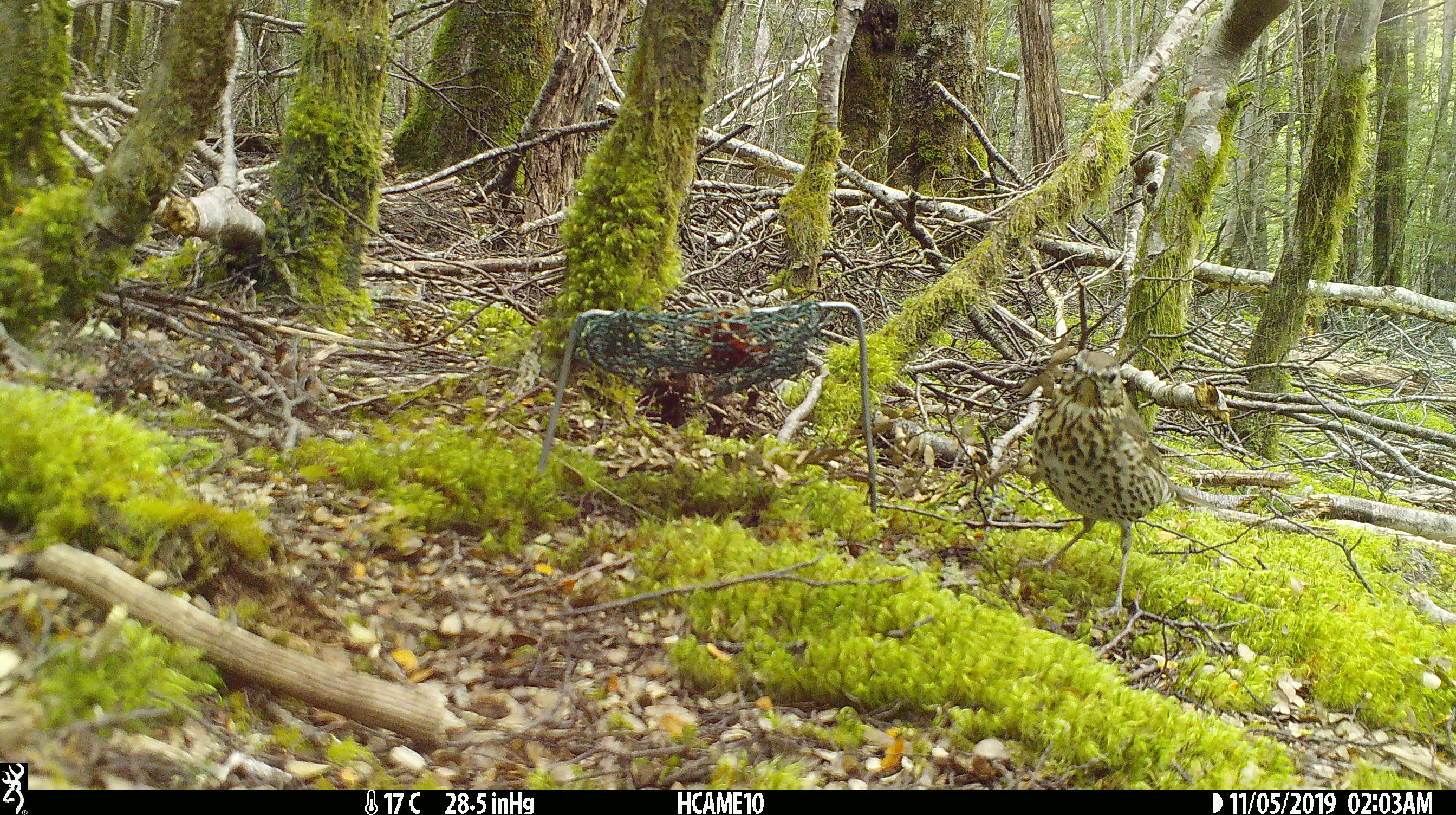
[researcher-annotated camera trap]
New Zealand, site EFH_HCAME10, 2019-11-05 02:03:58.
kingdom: Animalia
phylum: Chordata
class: Aves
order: Passeriformes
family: Turdidae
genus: Turdus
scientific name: Turdus philomelos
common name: song thrush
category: thrush